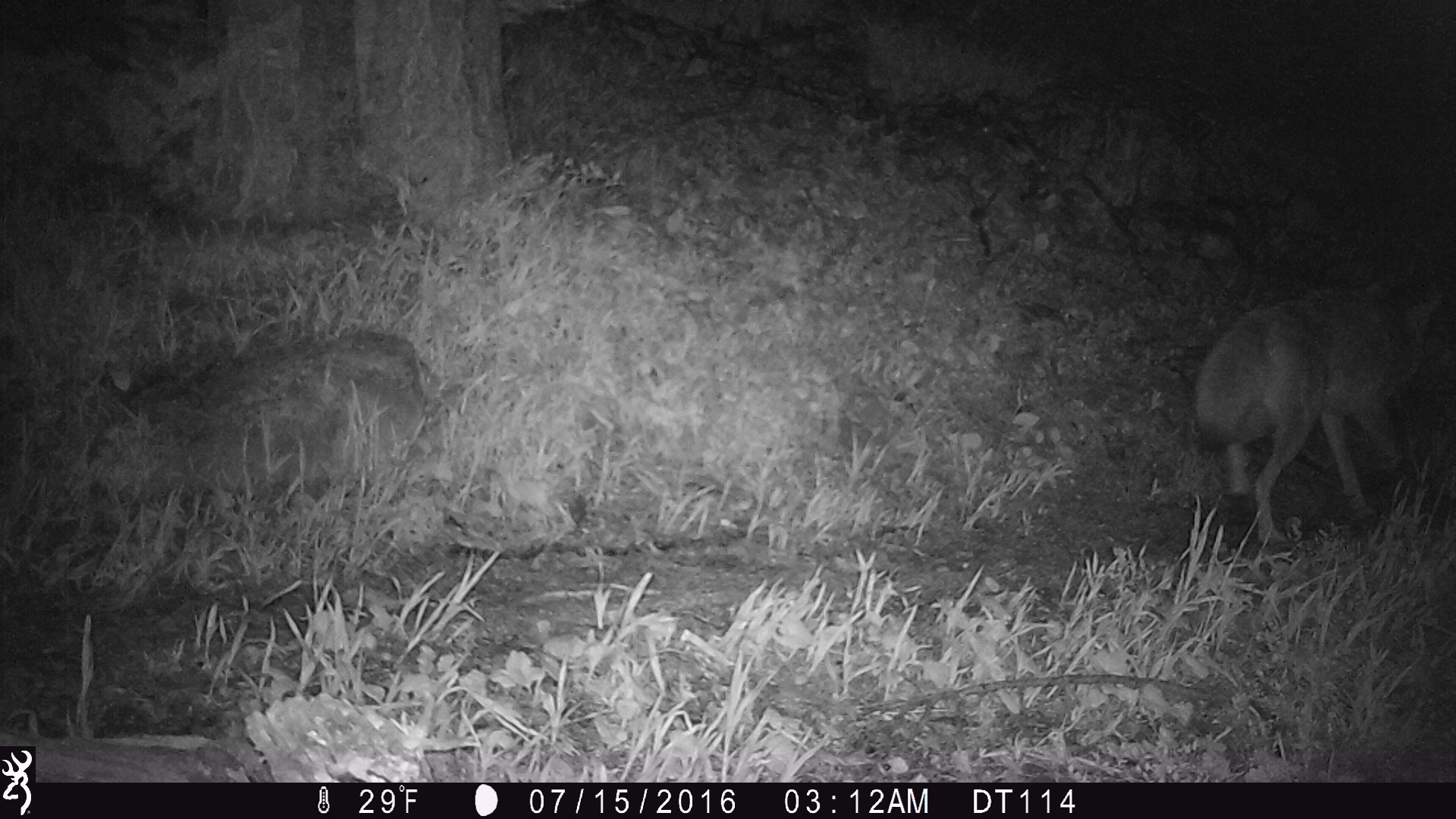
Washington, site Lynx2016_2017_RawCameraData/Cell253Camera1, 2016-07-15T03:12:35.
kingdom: Animalia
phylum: Chordata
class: Mammalia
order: Carnivora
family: Canidae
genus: Canis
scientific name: Canis latrans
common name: coyote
Canis latrans (coyote). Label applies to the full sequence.